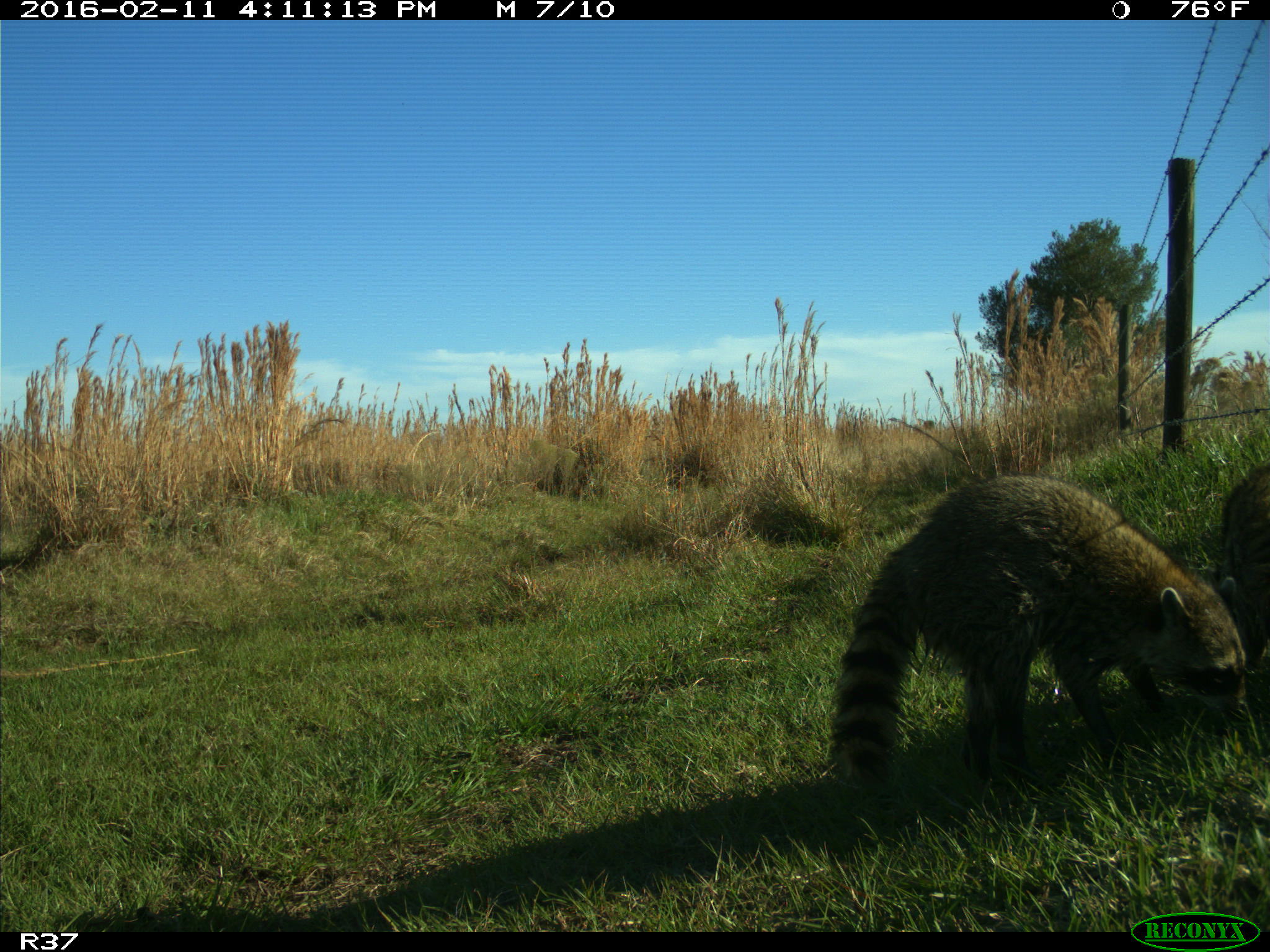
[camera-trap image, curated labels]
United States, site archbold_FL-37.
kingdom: Animalia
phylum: Chordata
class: Mammalia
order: Carnivora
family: Procyonidae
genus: Procyon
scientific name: Procyon lotor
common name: common raccoon